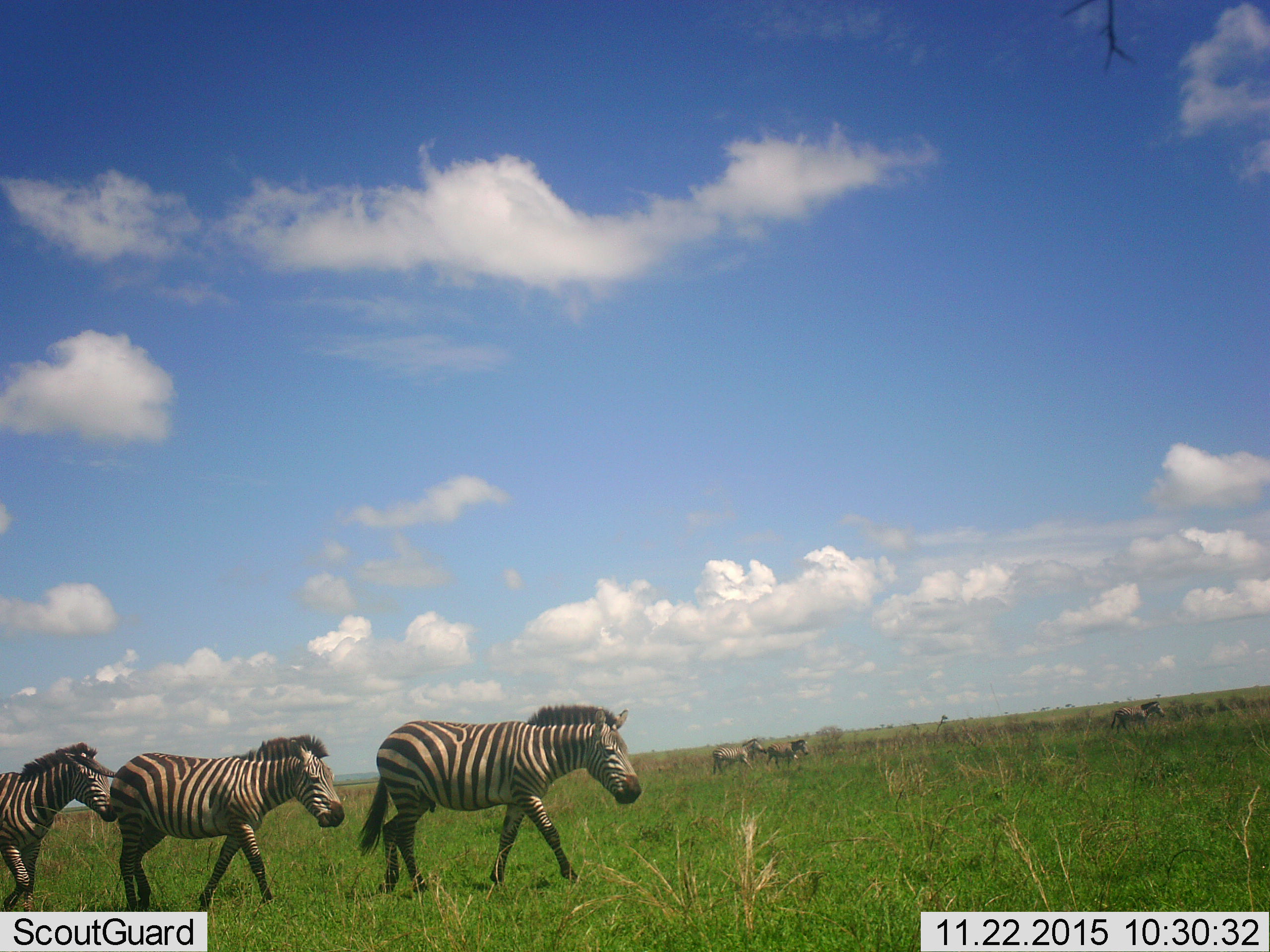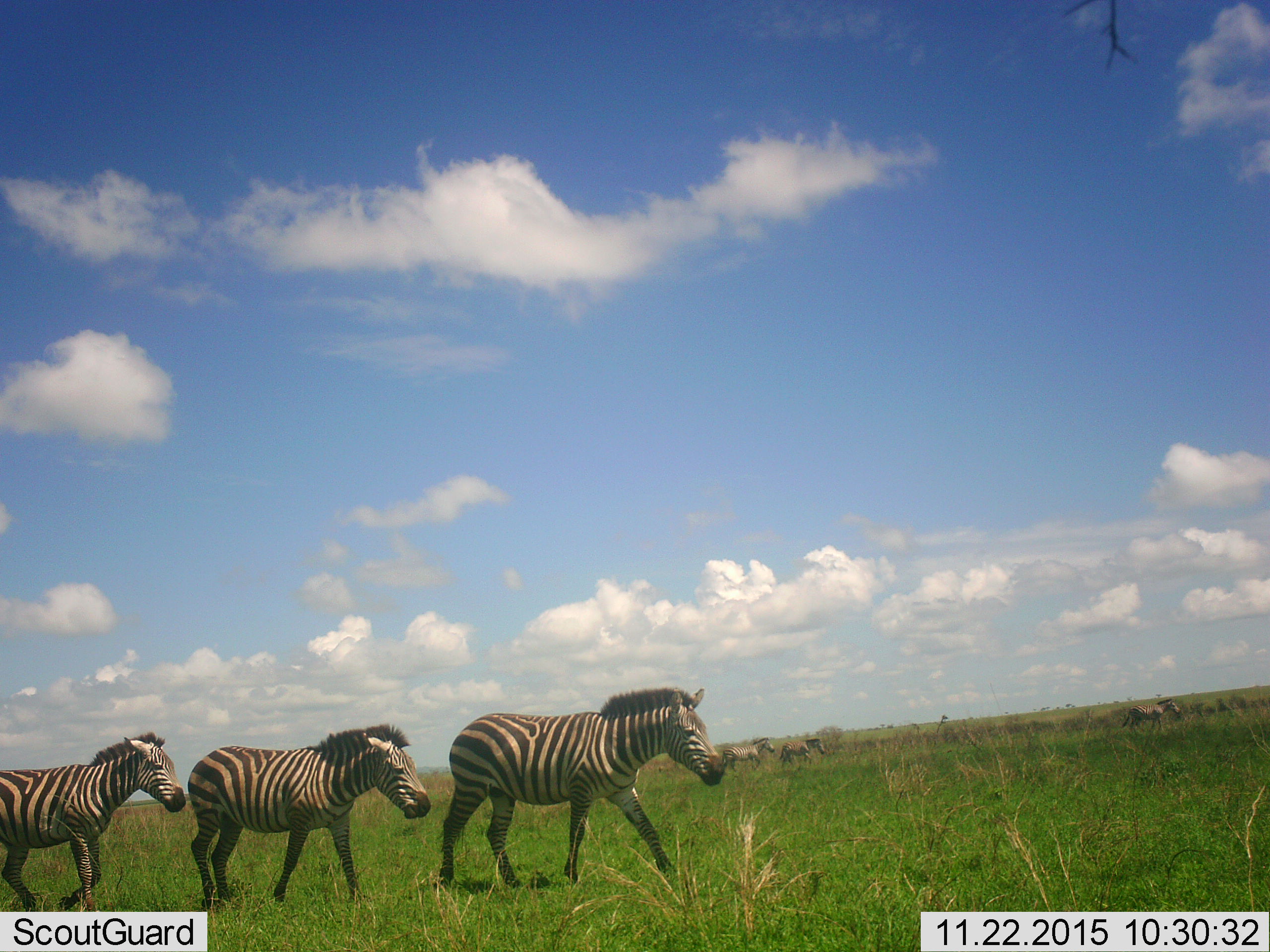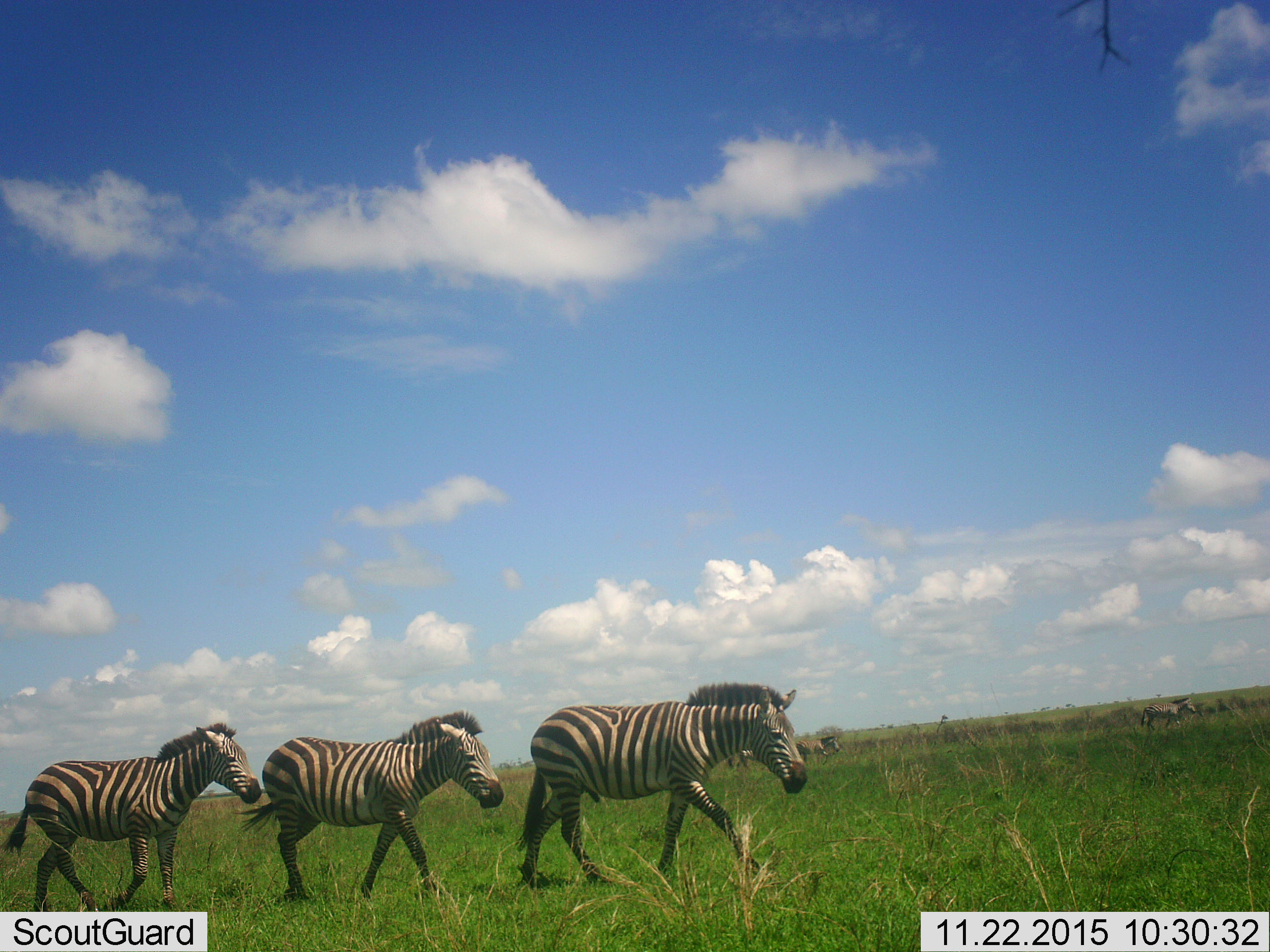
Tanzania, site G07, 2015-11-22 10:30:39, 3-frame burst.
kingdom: Animalia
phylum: Chordata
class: Mammalia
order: Perissodactyla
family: Equidae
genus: Equus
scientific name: Equus quagga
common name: plains zebra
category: zebra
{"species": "zebra (plains zebra) (Equus quagga)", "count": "6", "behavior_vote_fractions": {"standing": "0%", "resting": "0%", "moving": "100%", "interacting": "0%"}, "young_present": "0%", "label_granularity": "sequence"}